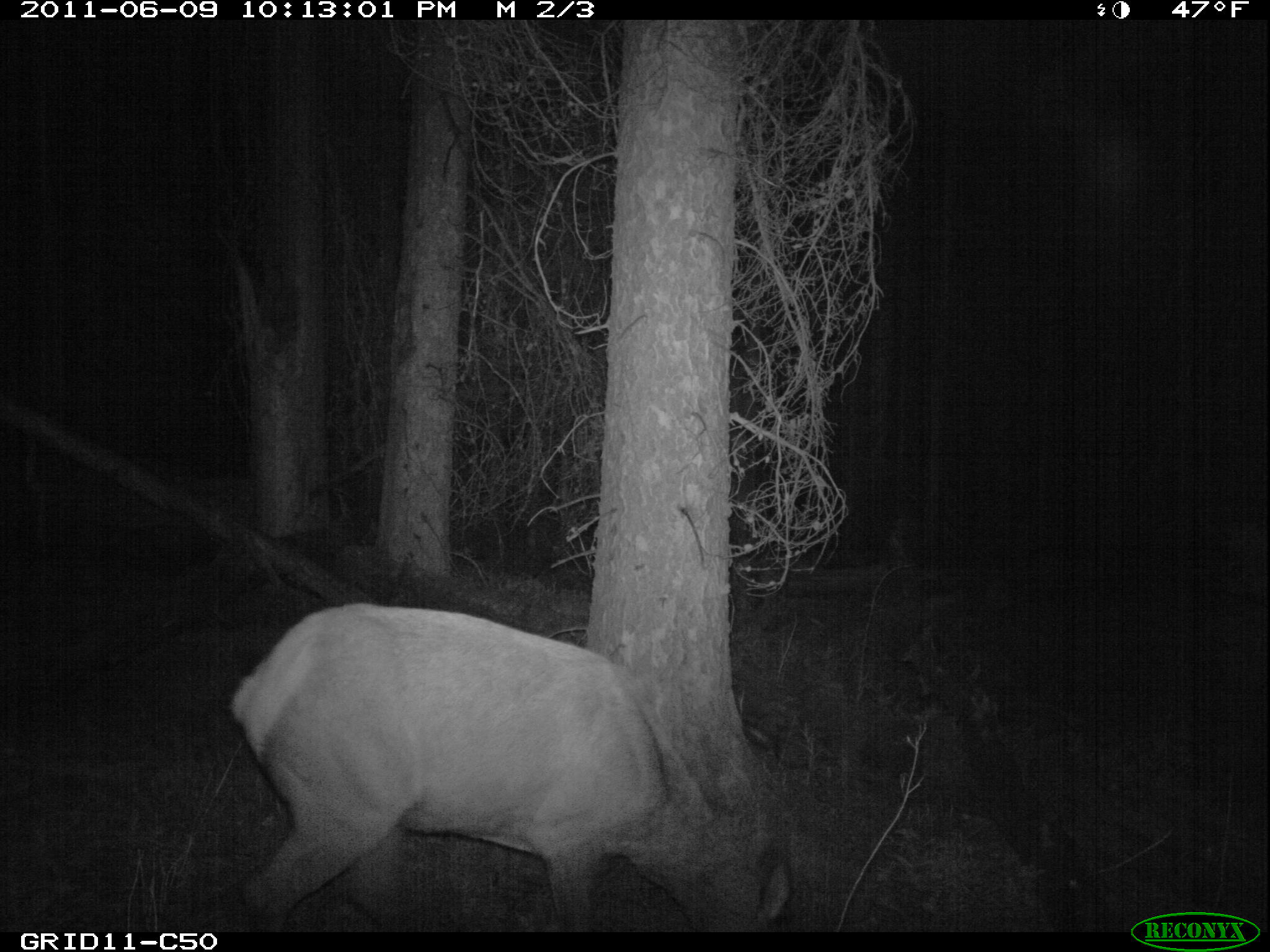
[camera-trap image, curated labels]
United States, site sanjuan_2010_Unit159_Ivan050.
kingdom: Animalia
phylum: Chordata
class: Mammalia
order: Artiodactyla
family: Cervidae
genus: Cervus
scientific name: Cervus elaphus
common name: red deer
Cervus elaphus (red deer).